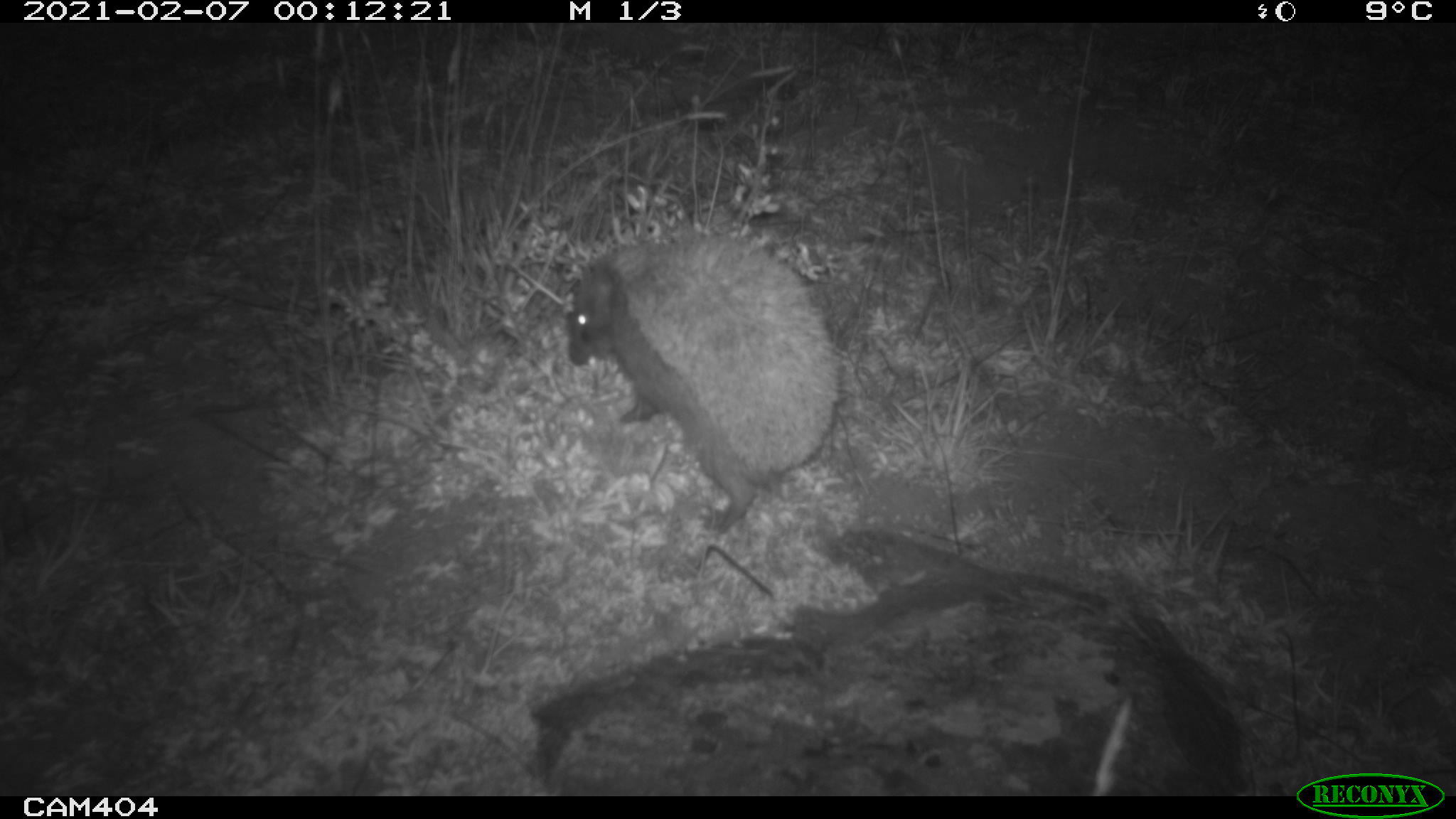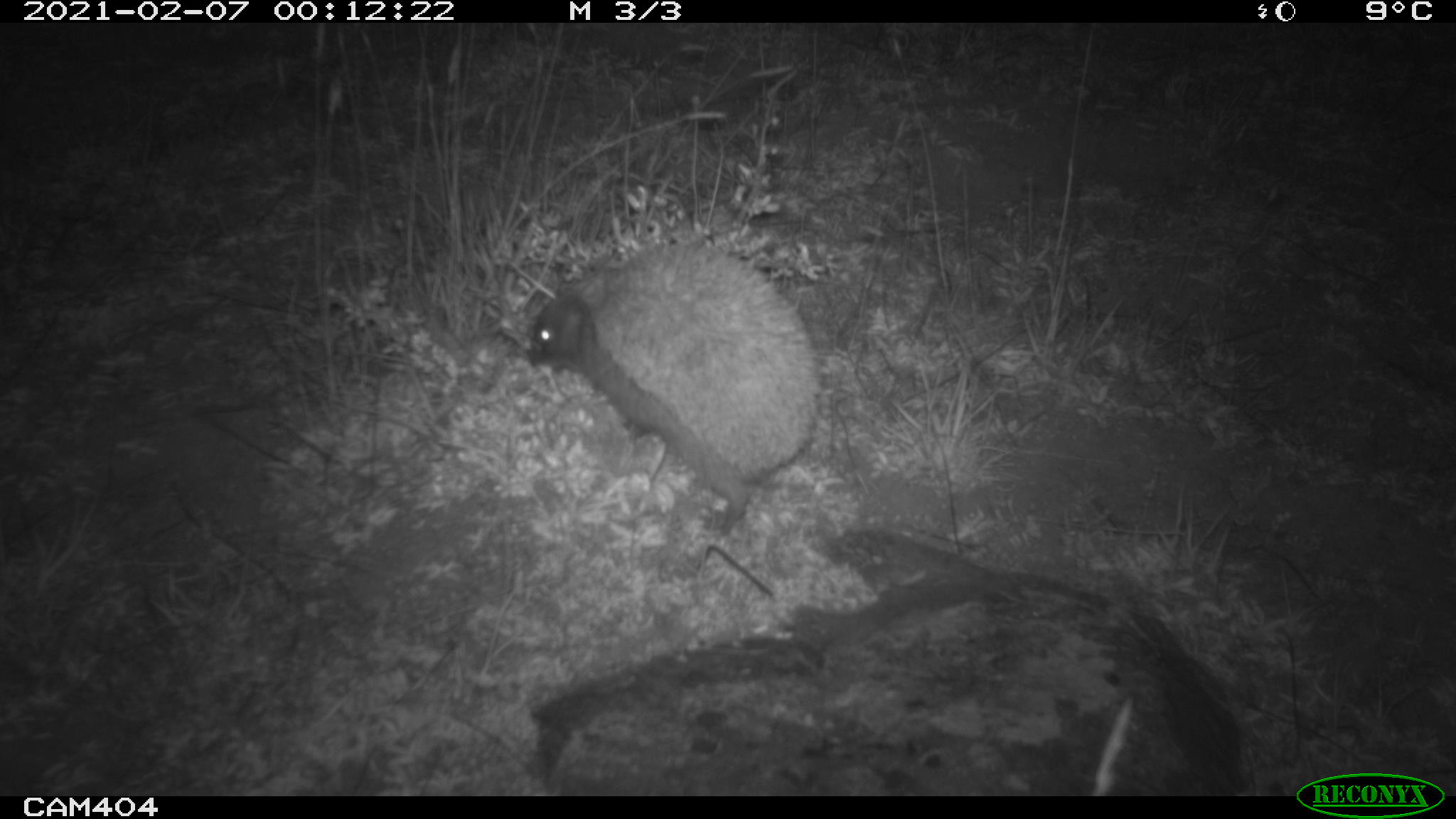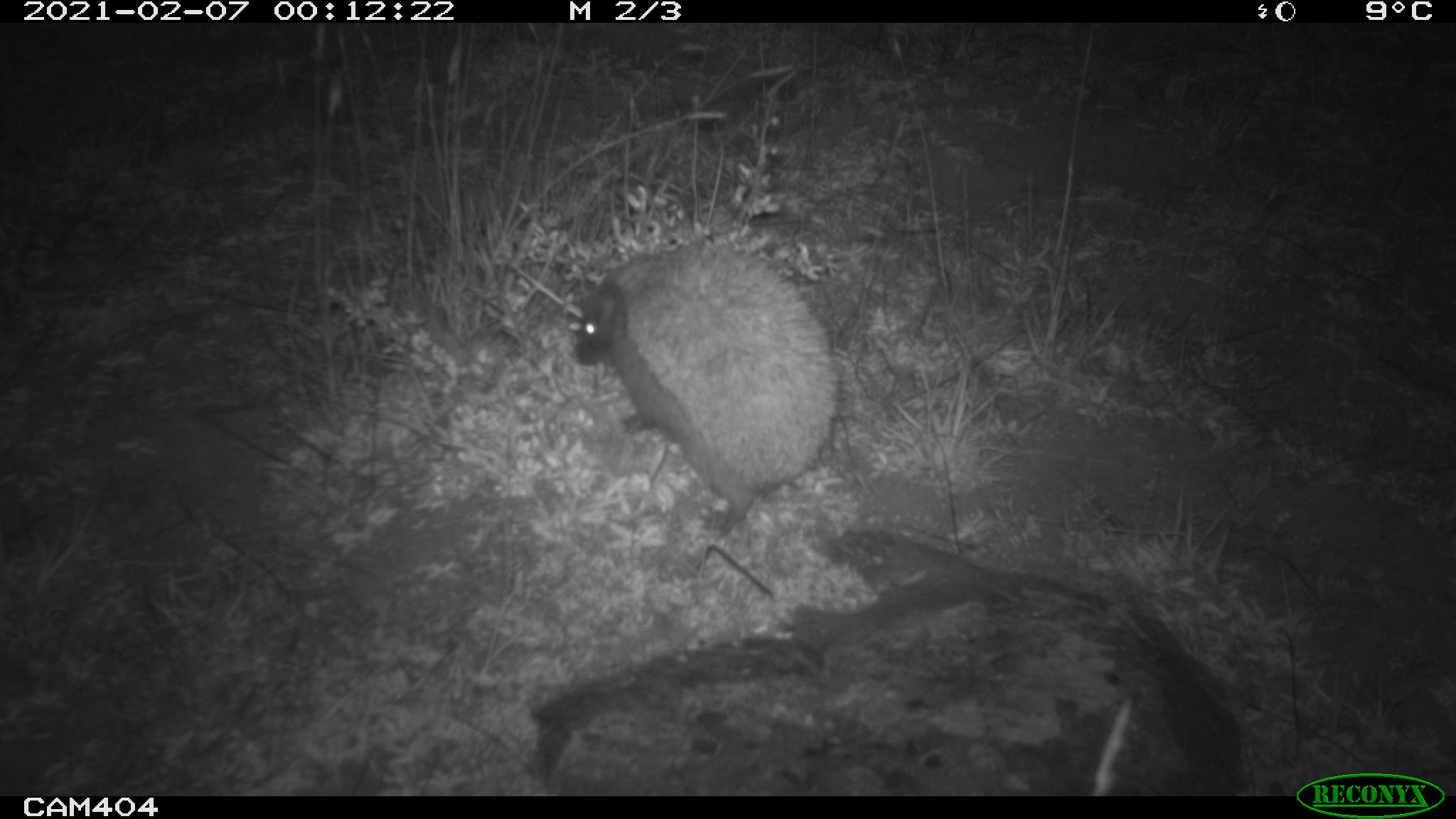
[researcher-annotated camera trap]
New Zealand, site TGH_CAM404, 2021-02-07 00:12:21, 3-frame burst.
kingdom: Animalia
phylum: Chordata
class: Mammalia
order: Eulipotyphla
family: Erinaceidae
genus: Erinaceus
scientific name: Erinaceus europaeus europaeus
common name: european hedgehog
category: hedgehog